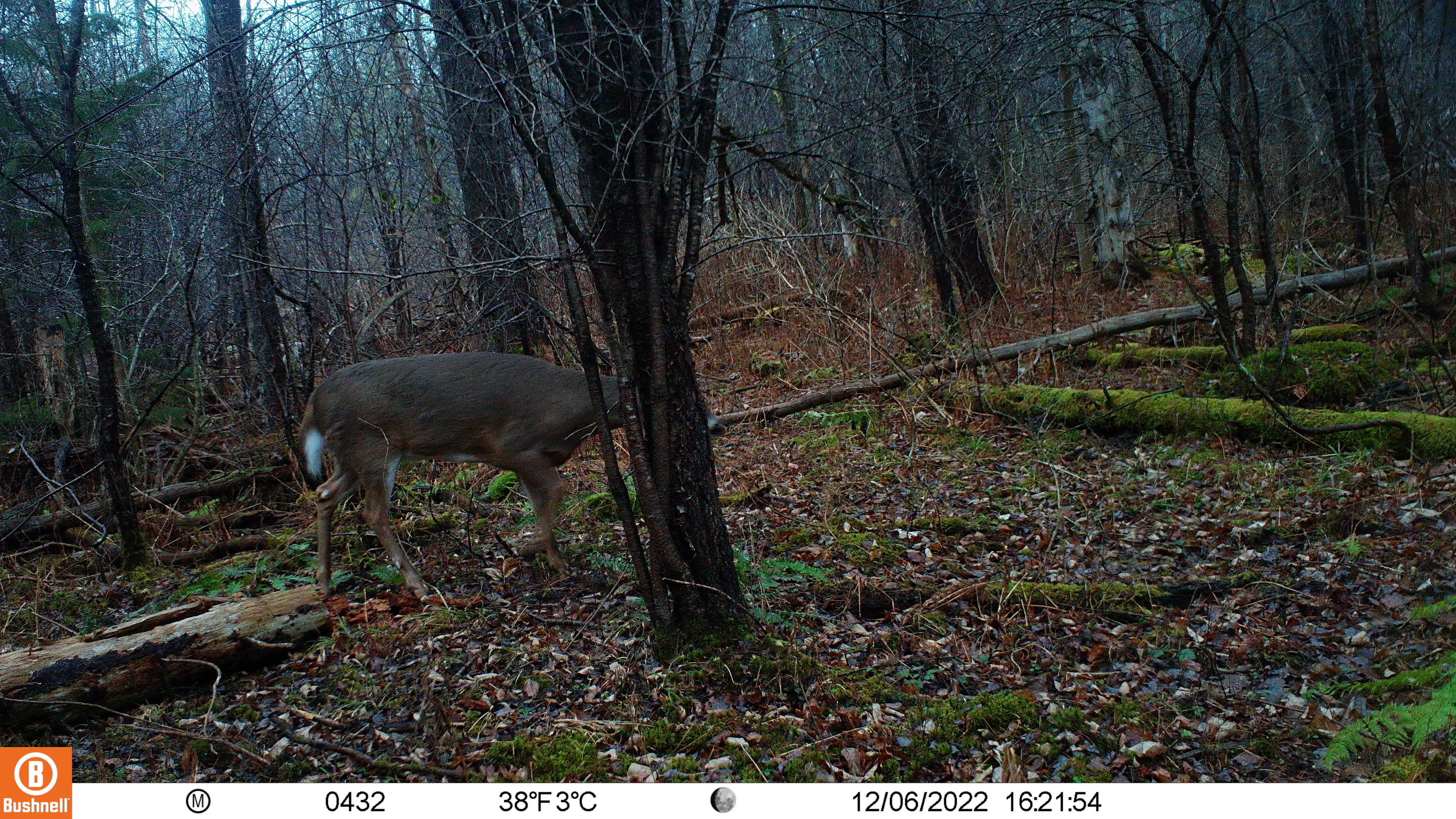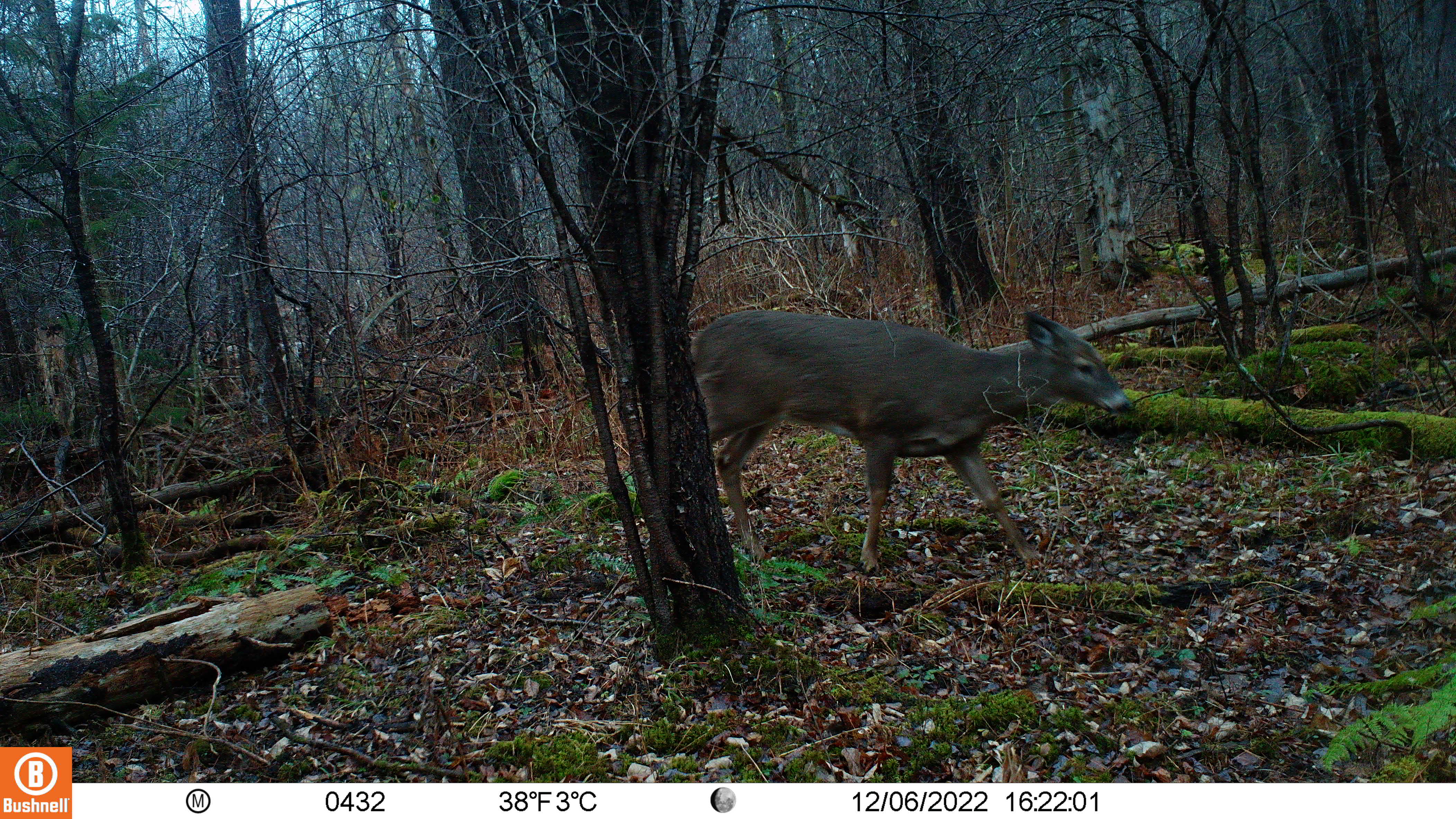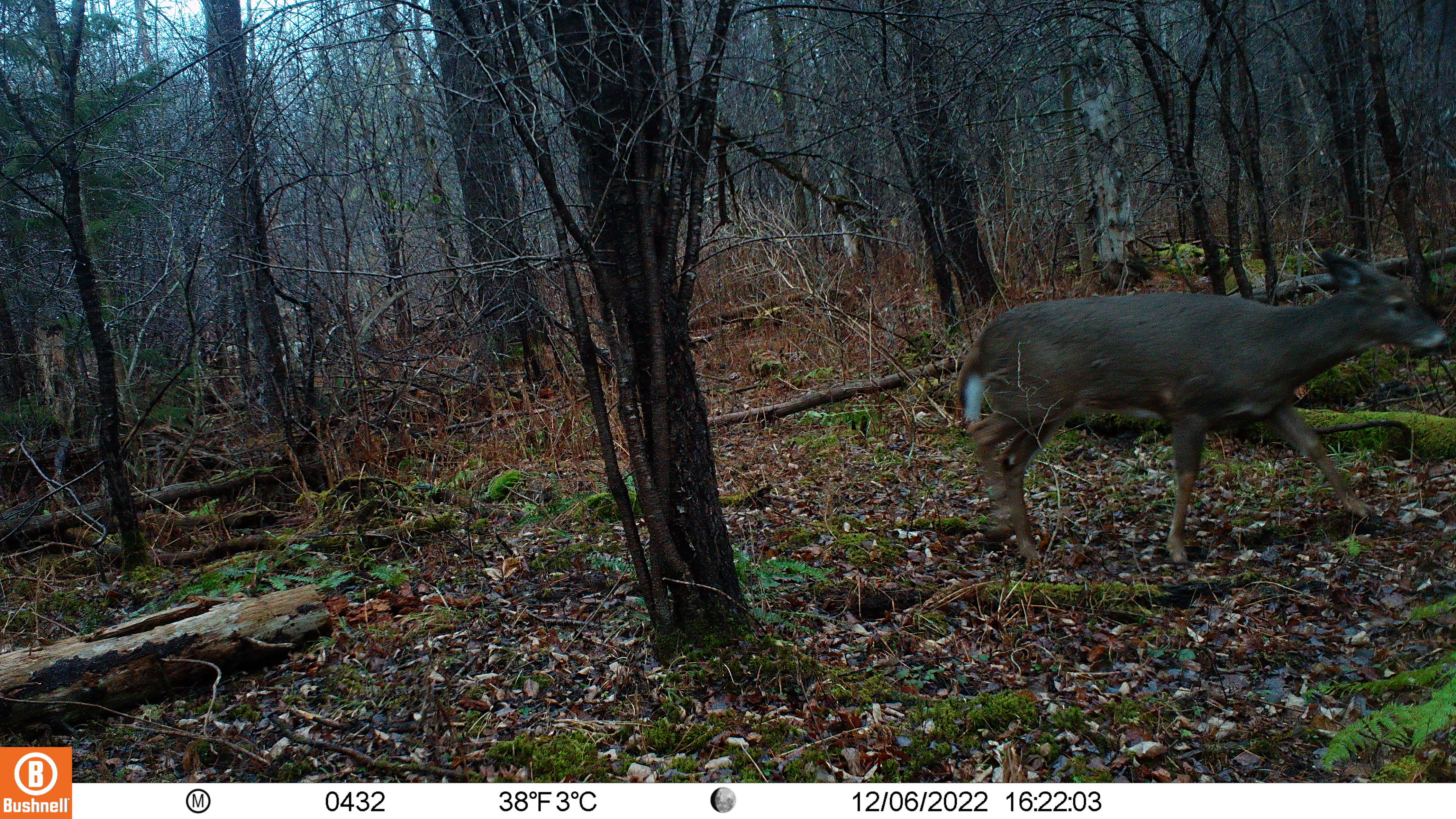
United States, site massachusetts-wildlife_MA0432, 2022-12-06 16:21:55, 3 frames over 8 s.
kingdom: Animalia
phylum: Chordata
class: Mammalia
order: Artiodactyla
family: Cervidae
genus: Odocoileus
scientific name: Odocoileus virginianus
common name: white-tailed deer